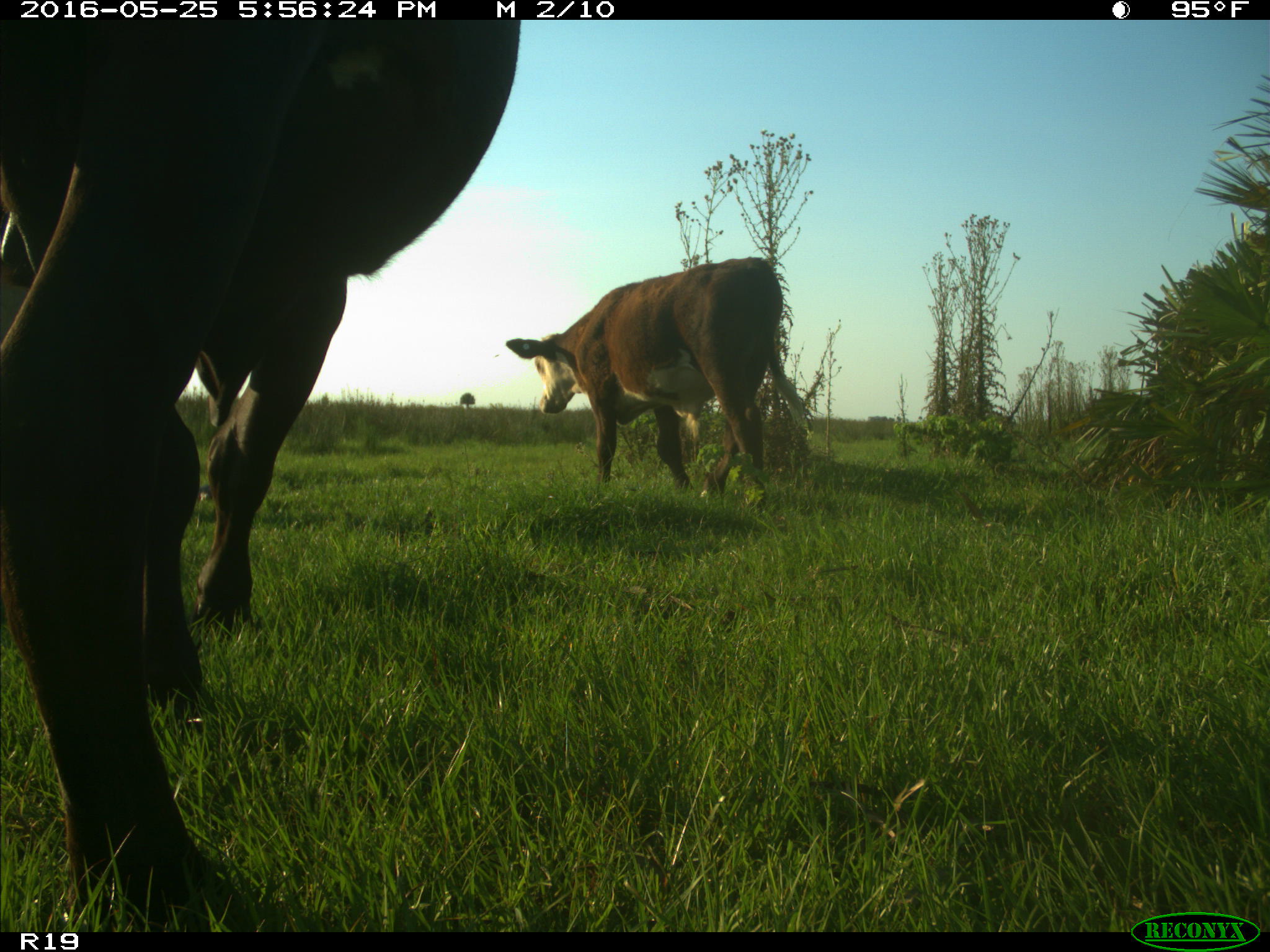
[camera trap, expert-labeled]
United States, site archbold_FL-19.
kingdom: Animalia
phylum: Chordata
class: Mammalia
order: Artiodactyla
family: Bovidae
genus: Bos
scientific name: Bos taurus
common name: domestic cow